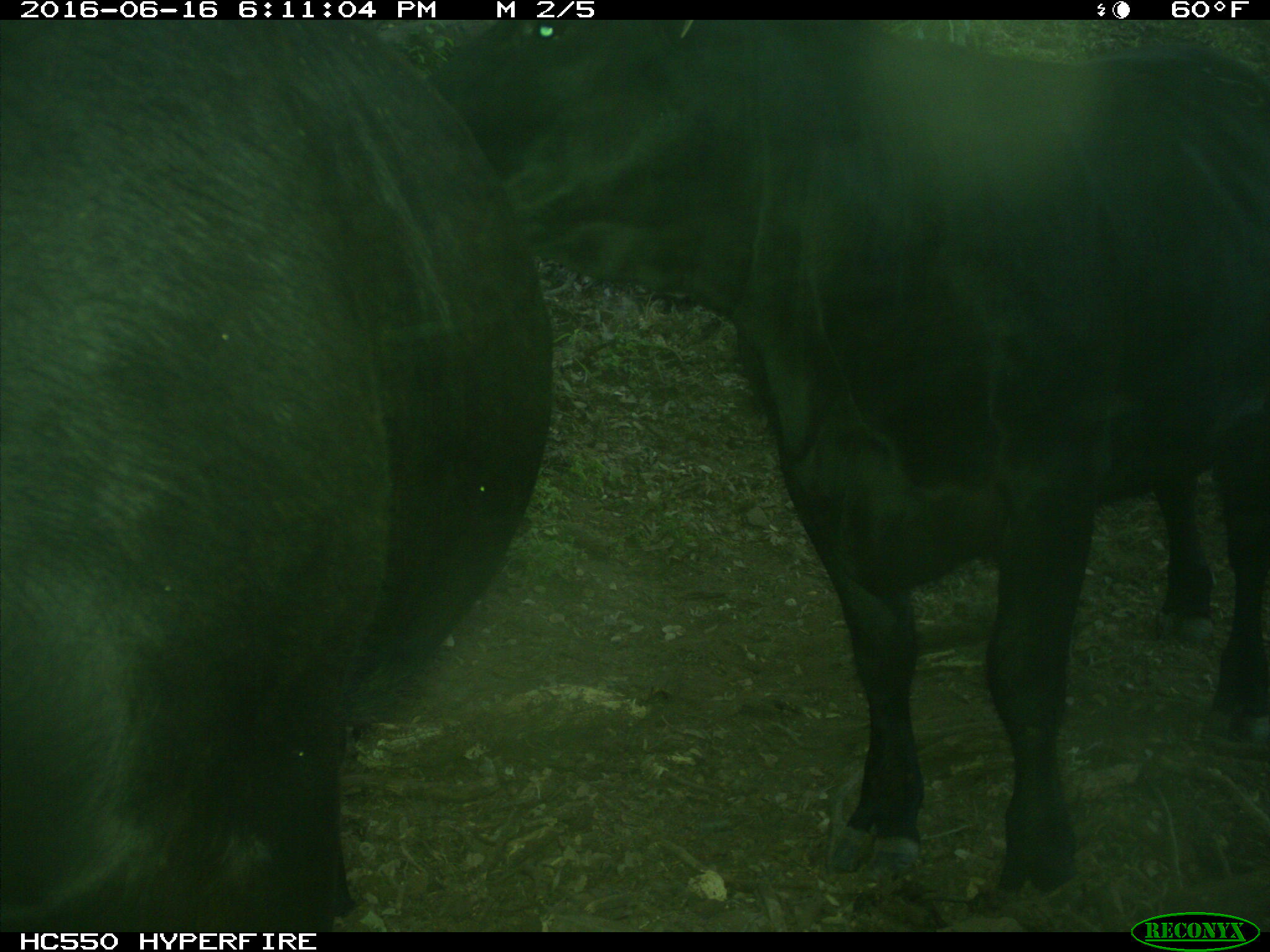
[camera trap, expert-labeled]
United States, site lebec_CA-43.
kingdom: Animalia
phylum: Chordata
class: Mammalia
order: Artiodactyla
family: Bovidae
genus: Bos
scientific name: Bos taurus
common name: domestic cow